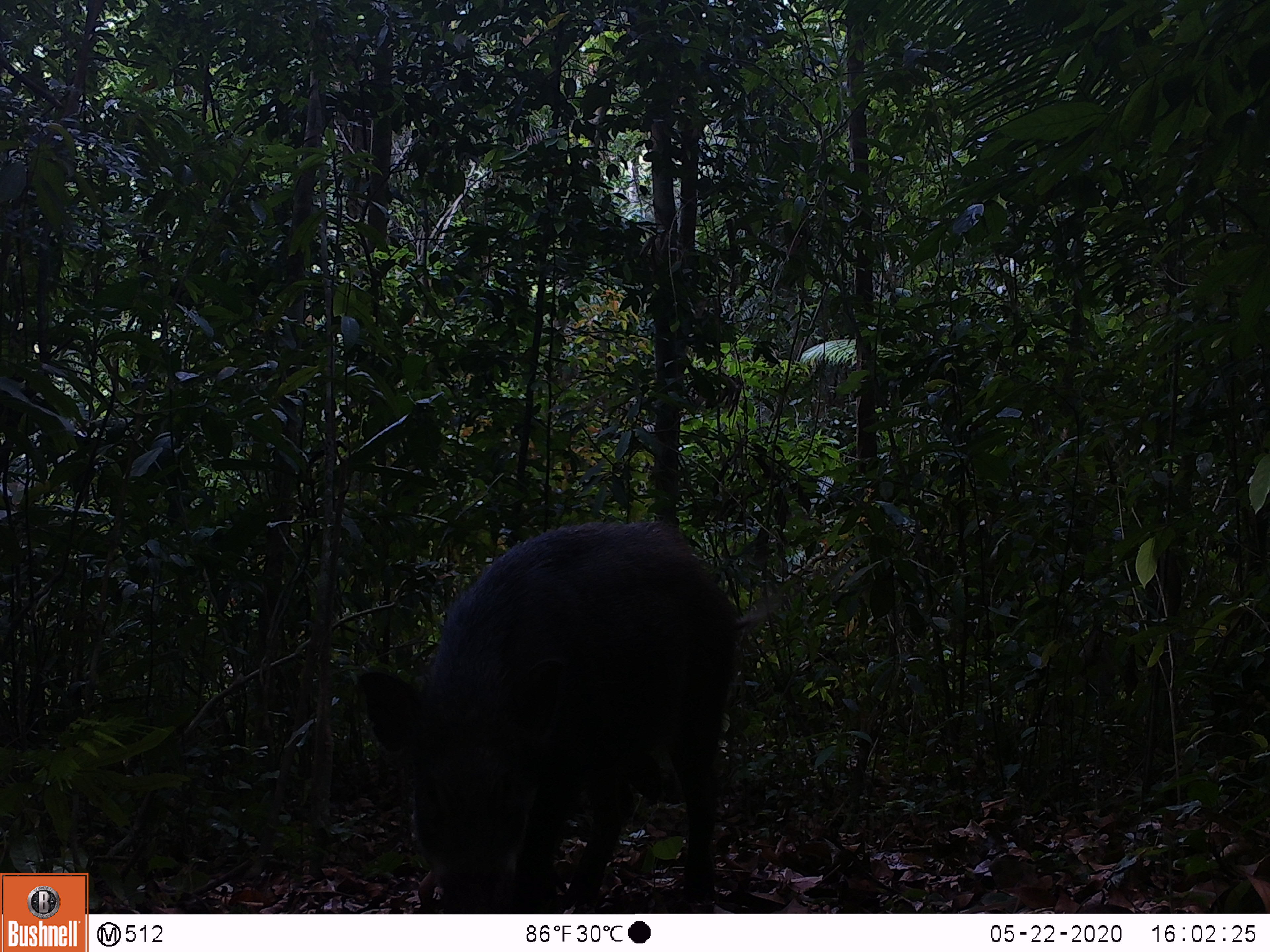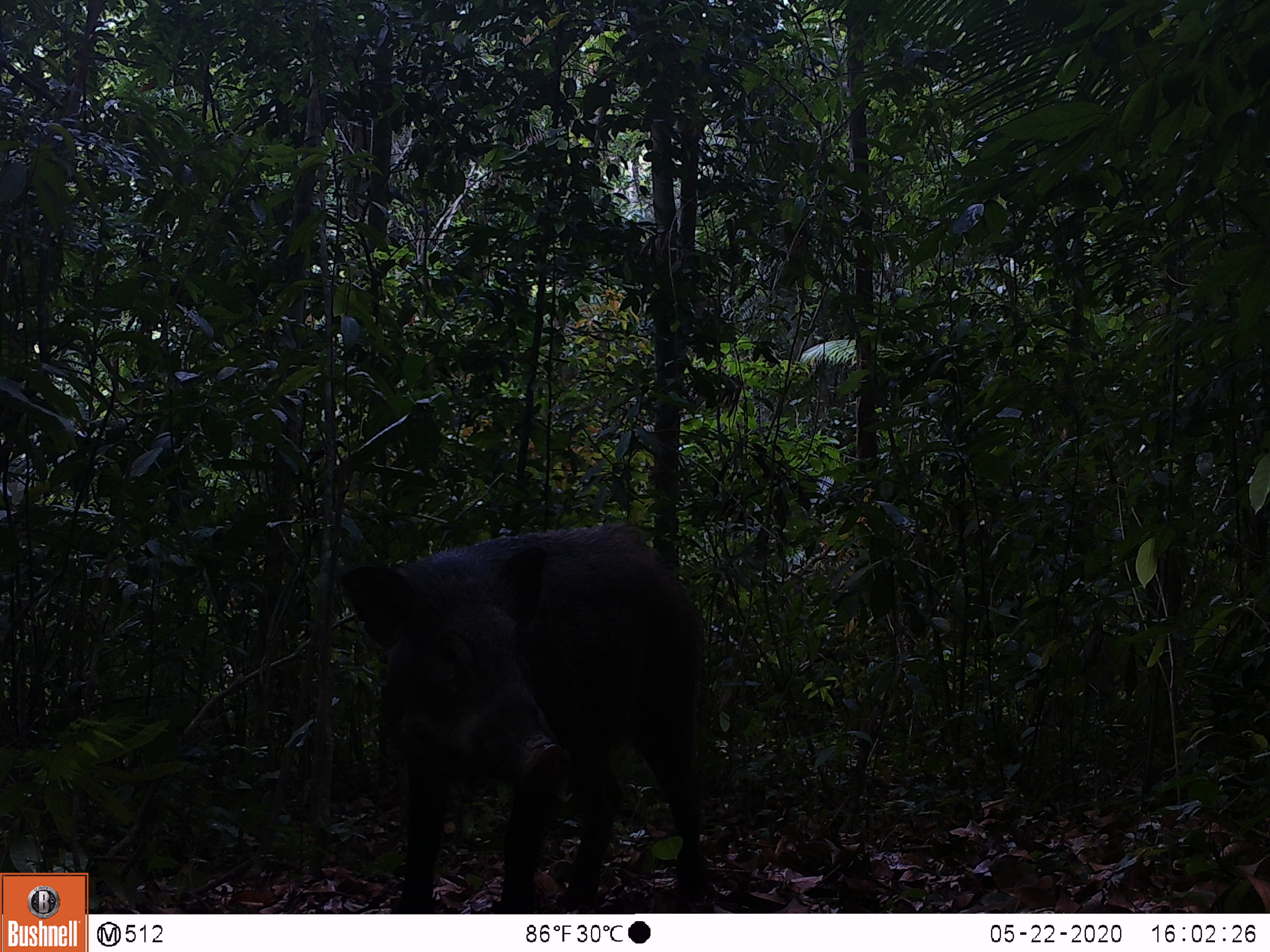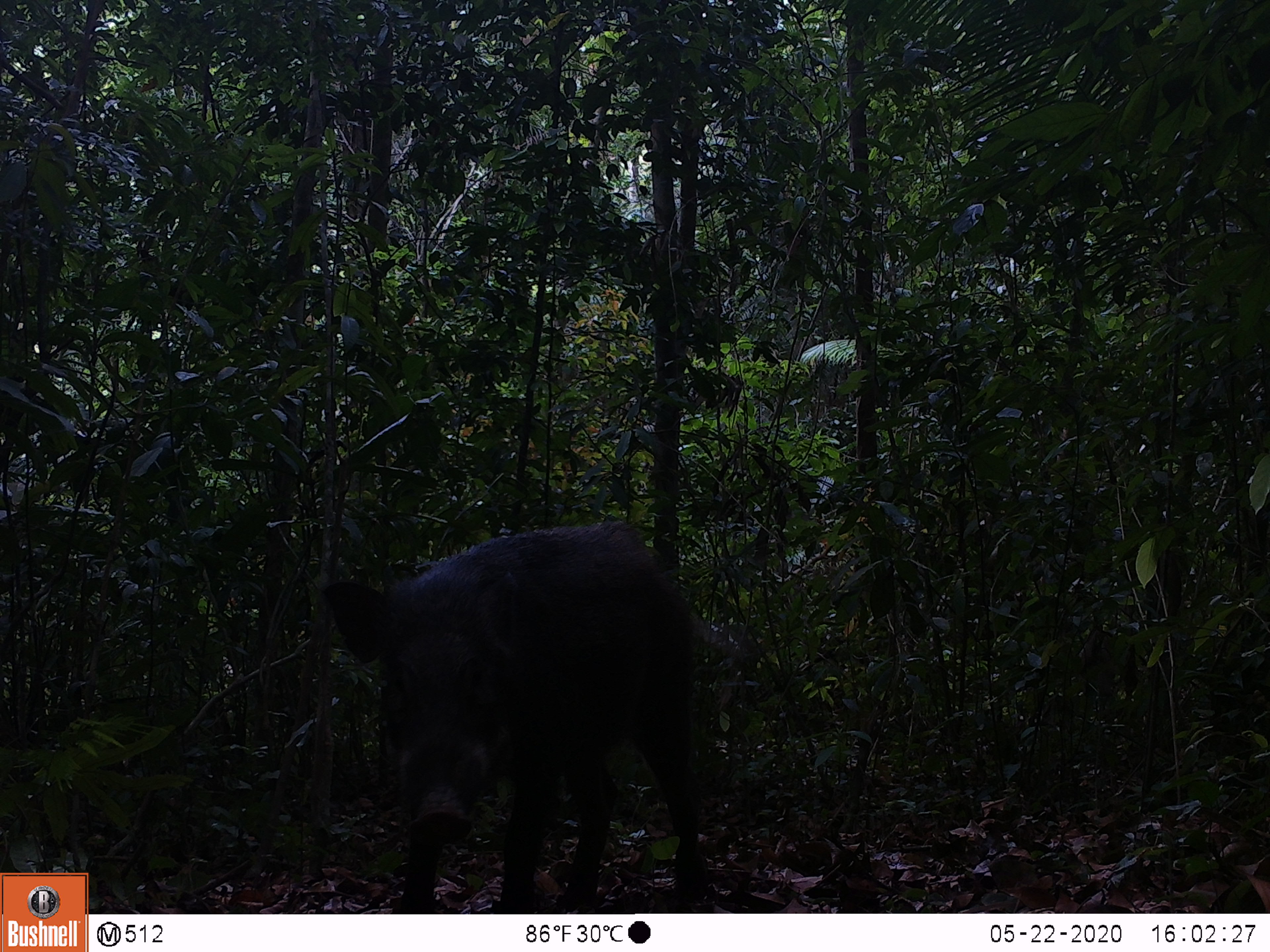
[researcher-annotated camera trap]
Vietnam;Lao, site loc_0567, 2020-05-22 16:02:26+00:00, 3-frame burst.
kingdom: Animalia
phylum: Chordata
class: Mammalia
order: Artiodactyla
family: Suidae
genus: Sus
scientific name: Sus scrofa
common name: eurasian wild pig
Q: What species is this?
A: Eurasian wild pig (Sus scrofa).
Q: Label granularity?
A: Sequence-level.